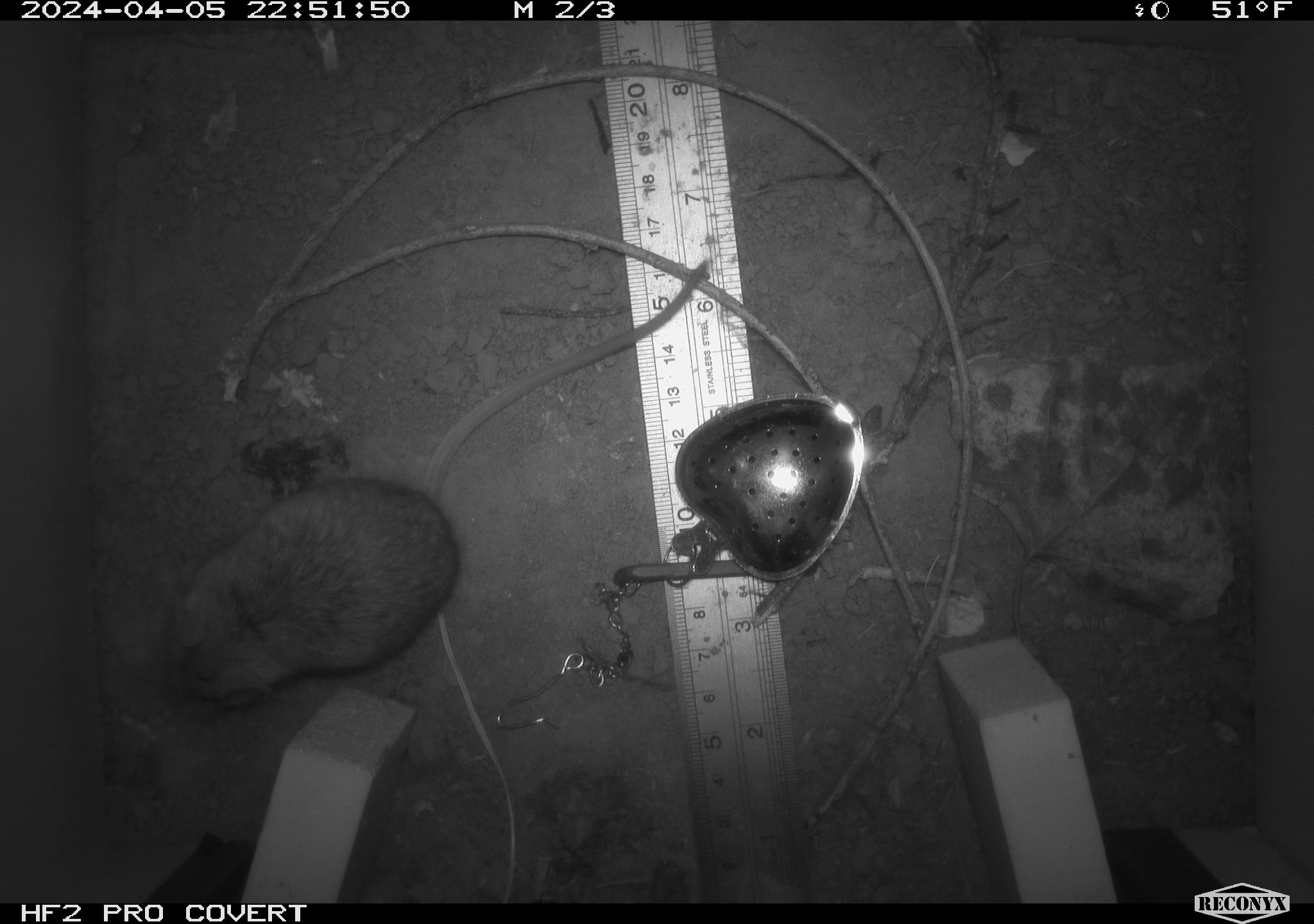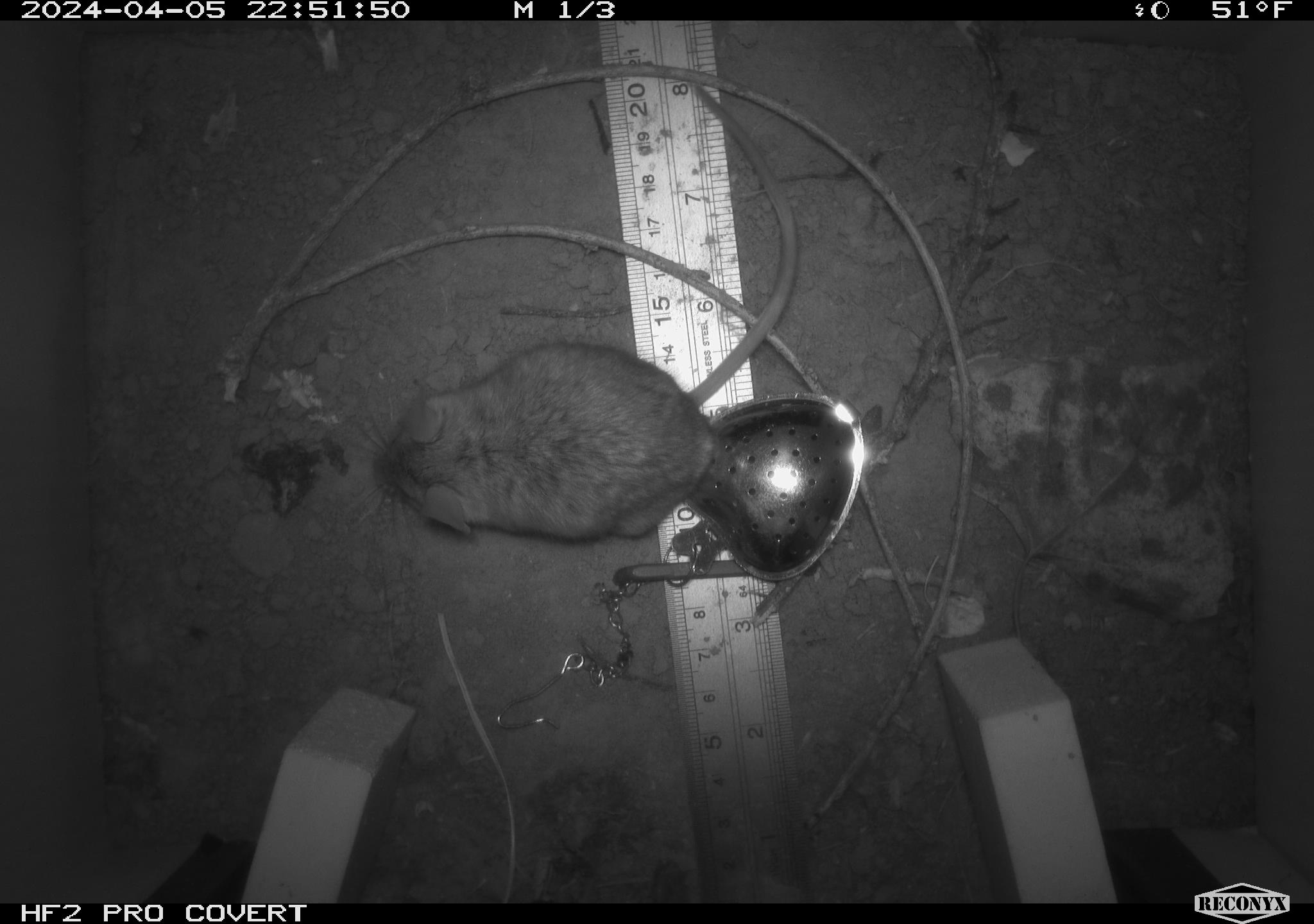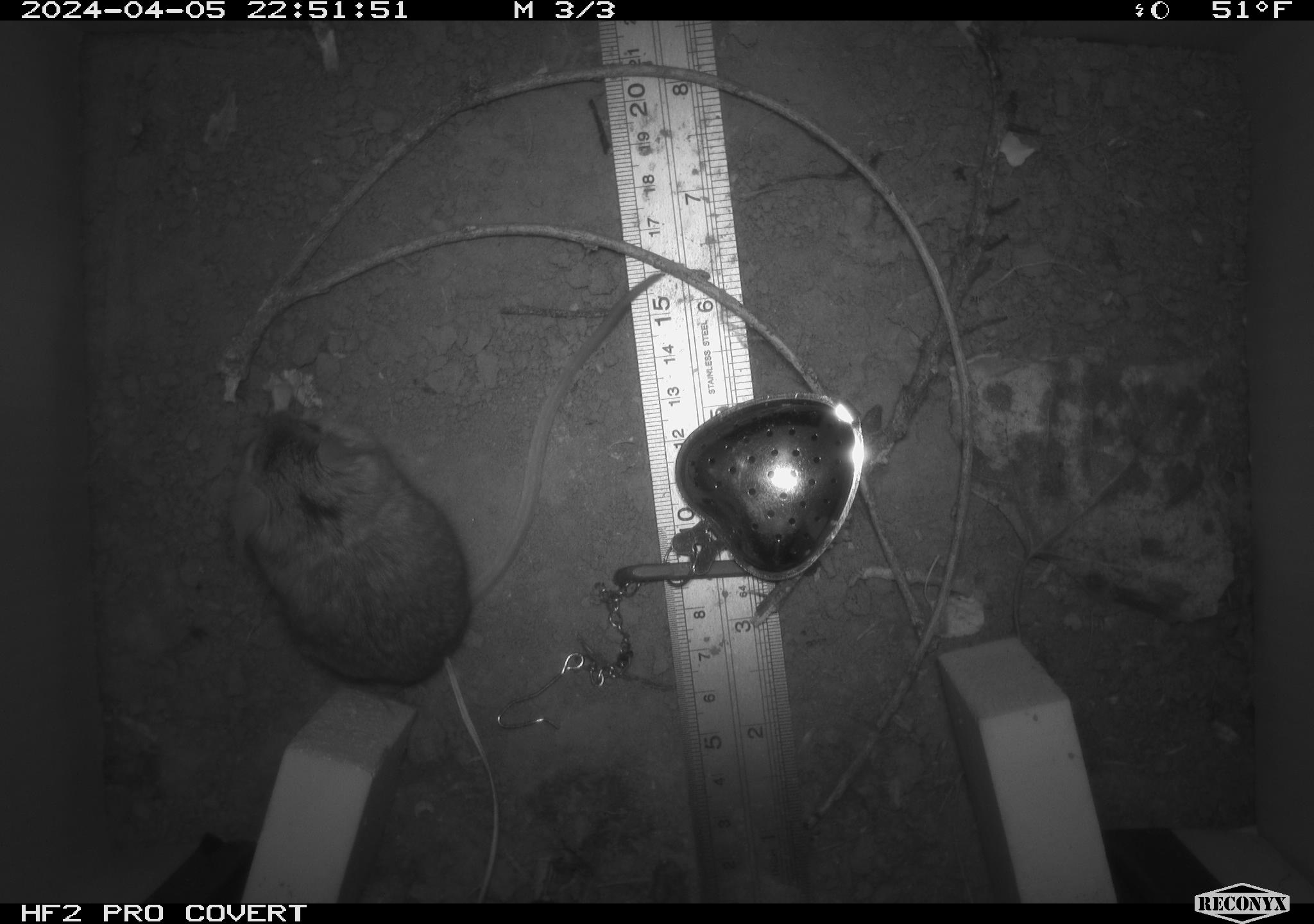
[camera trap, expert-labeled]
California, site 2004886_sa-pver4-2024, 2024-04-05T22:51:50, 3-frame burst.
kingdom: Animalia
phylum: Chordata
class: Mammalia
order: Rodentia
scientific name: Rodentia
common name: mouse species